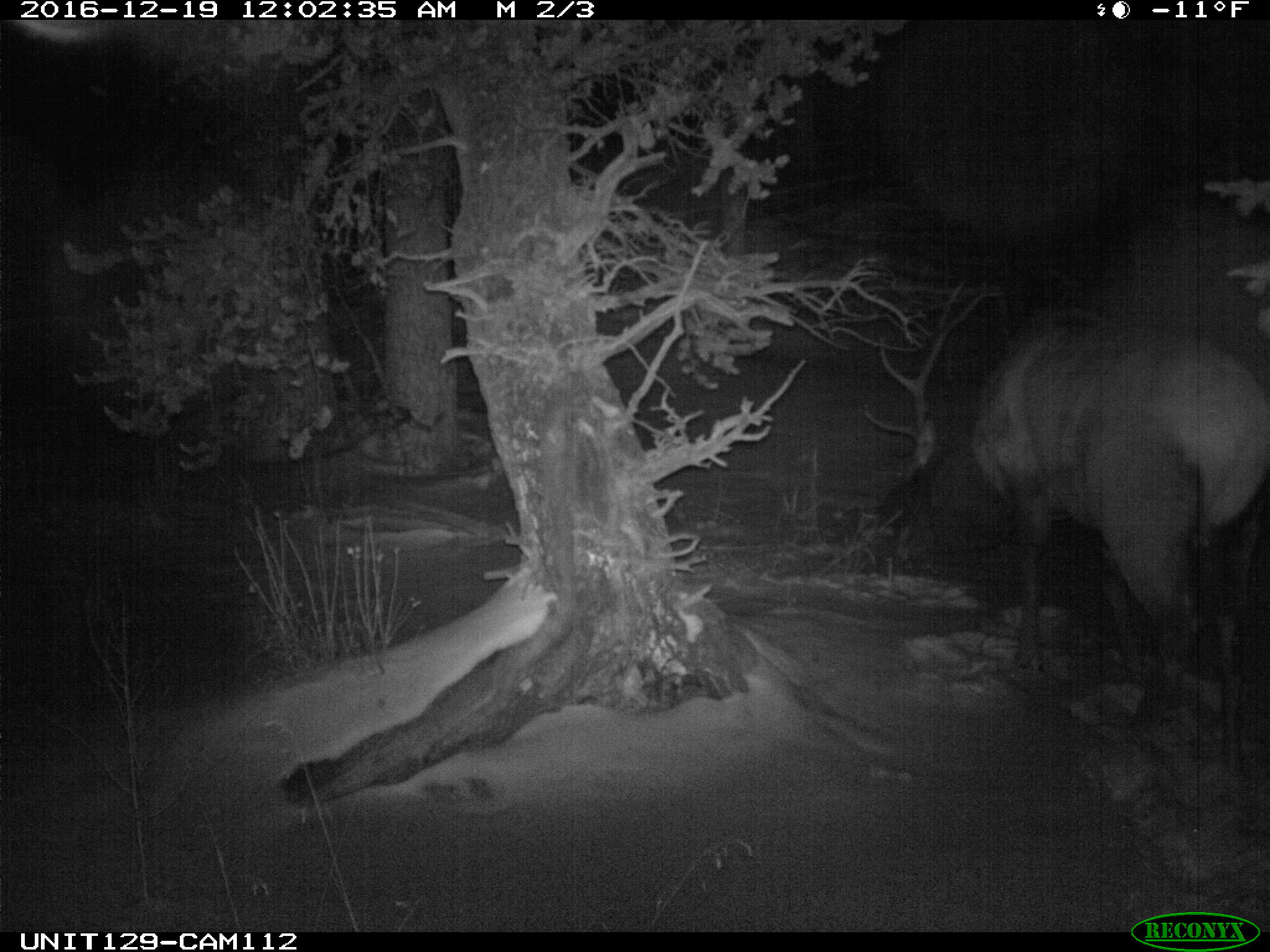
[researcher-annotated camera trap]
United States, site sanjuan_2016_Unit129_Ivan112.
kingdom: Animalia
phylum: Chordata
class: Mammalia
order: Artiodactyla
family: Cervidae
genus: Cervus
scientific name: Cervus elaphus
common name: red deer